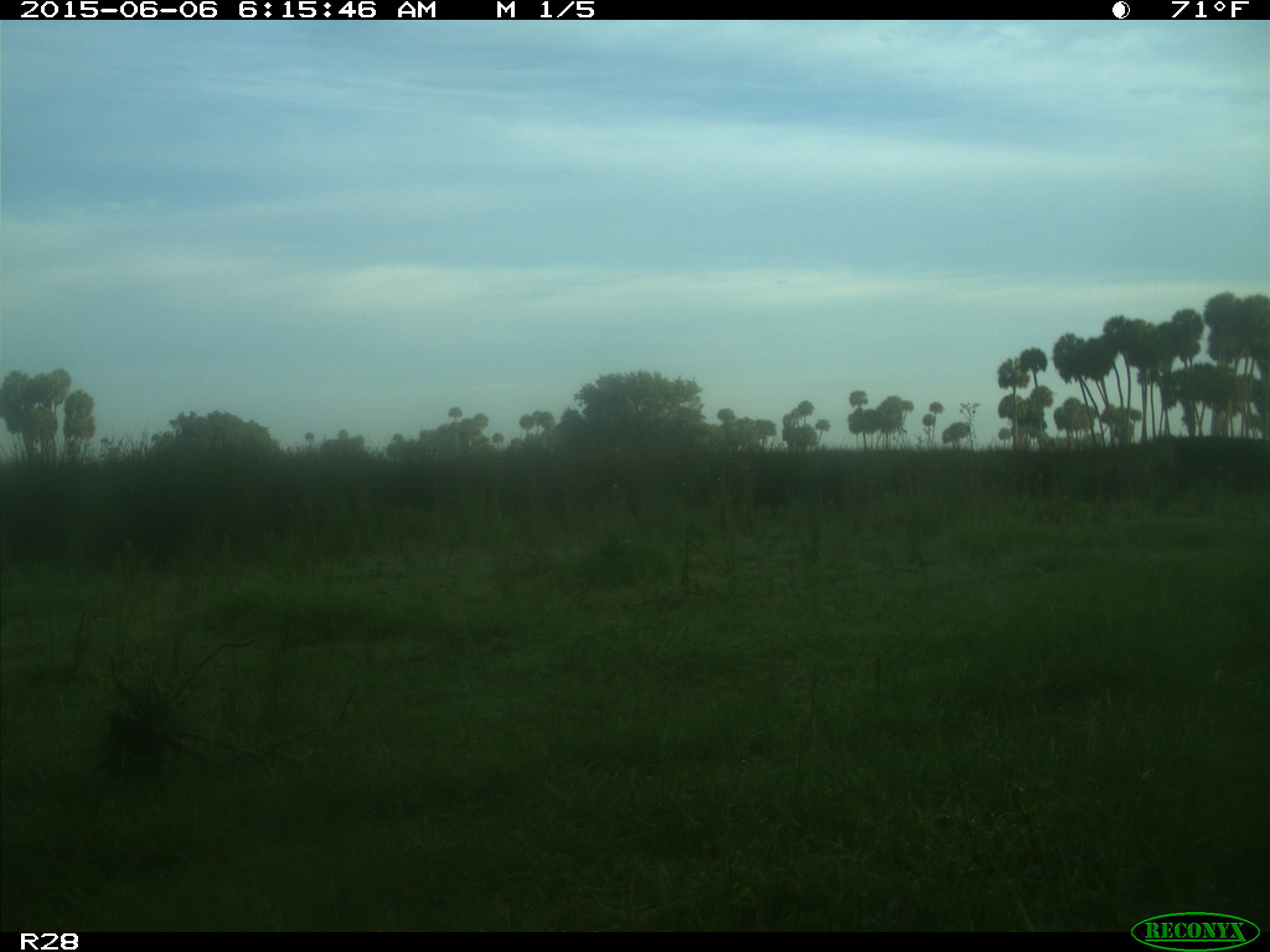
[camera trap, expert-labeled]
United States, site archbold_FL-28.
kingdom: Animalia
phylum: Chordata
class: Mammalia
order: Artiodactyla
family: Bovidae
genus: Bos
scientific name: Bos taurus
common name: domestic cow